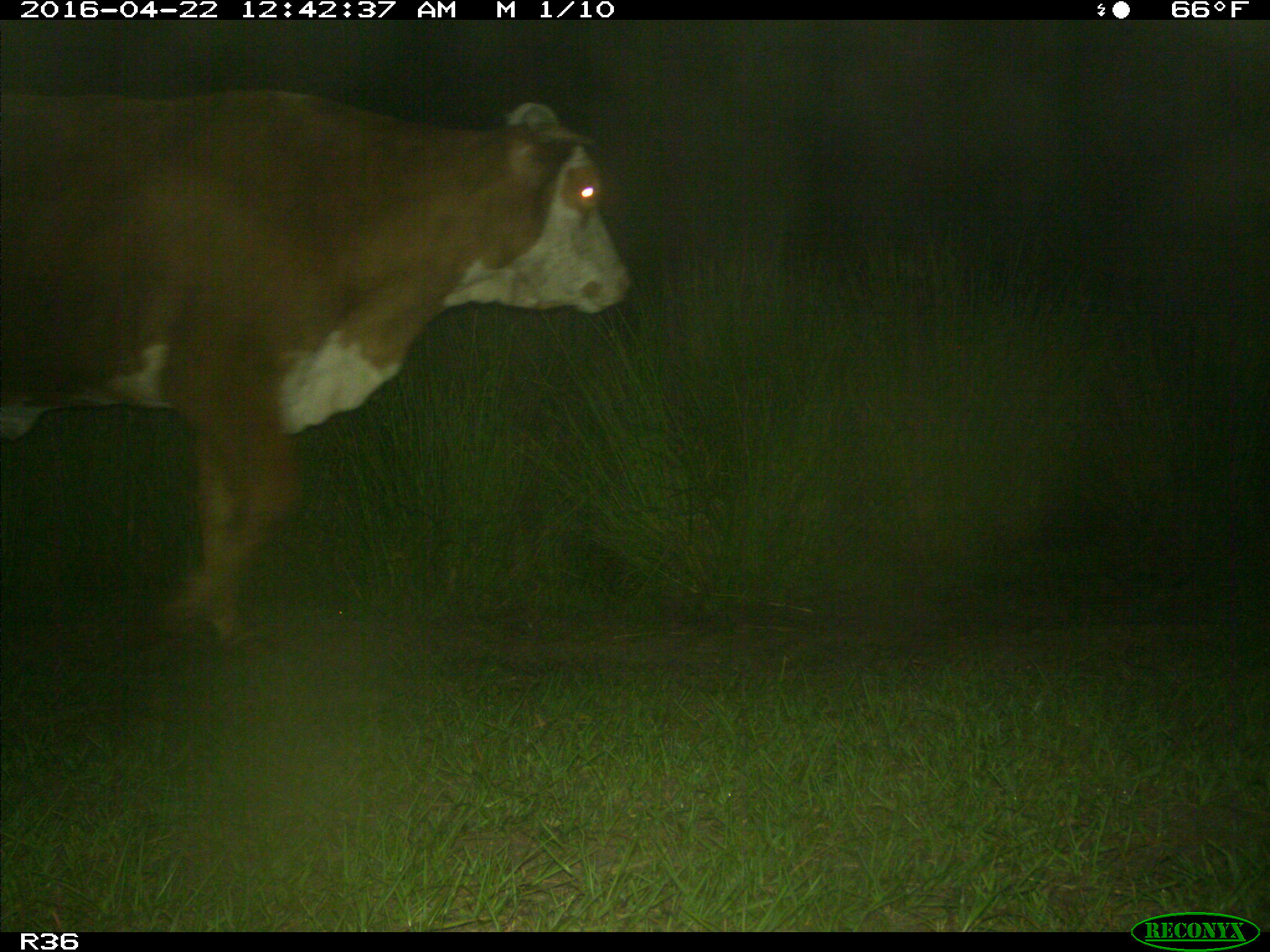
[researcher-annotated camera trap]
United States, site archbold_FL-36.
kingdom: Animalia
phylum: Chordata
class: Mammalia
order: Artiodactyla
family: Bovidae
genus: Bos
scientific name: Bos taurus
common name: domestic cow